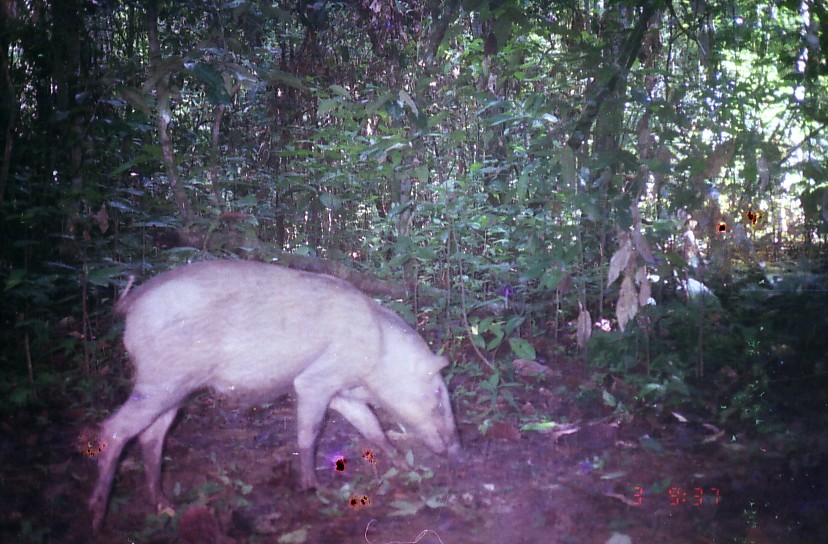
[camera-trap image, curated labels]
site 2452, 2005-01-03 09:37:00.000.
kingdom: Animalia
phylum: Chordata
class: Mammalia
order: Artiodactyla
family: Suidae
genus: Sus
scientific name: Sus scrofa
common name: wild boar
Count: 1.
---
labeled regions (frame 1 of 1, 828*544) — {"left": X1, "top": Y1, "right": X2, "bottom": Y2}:
sus scrofa: {"left": 88, "top": 260, "right": 457, "bottom": 535}